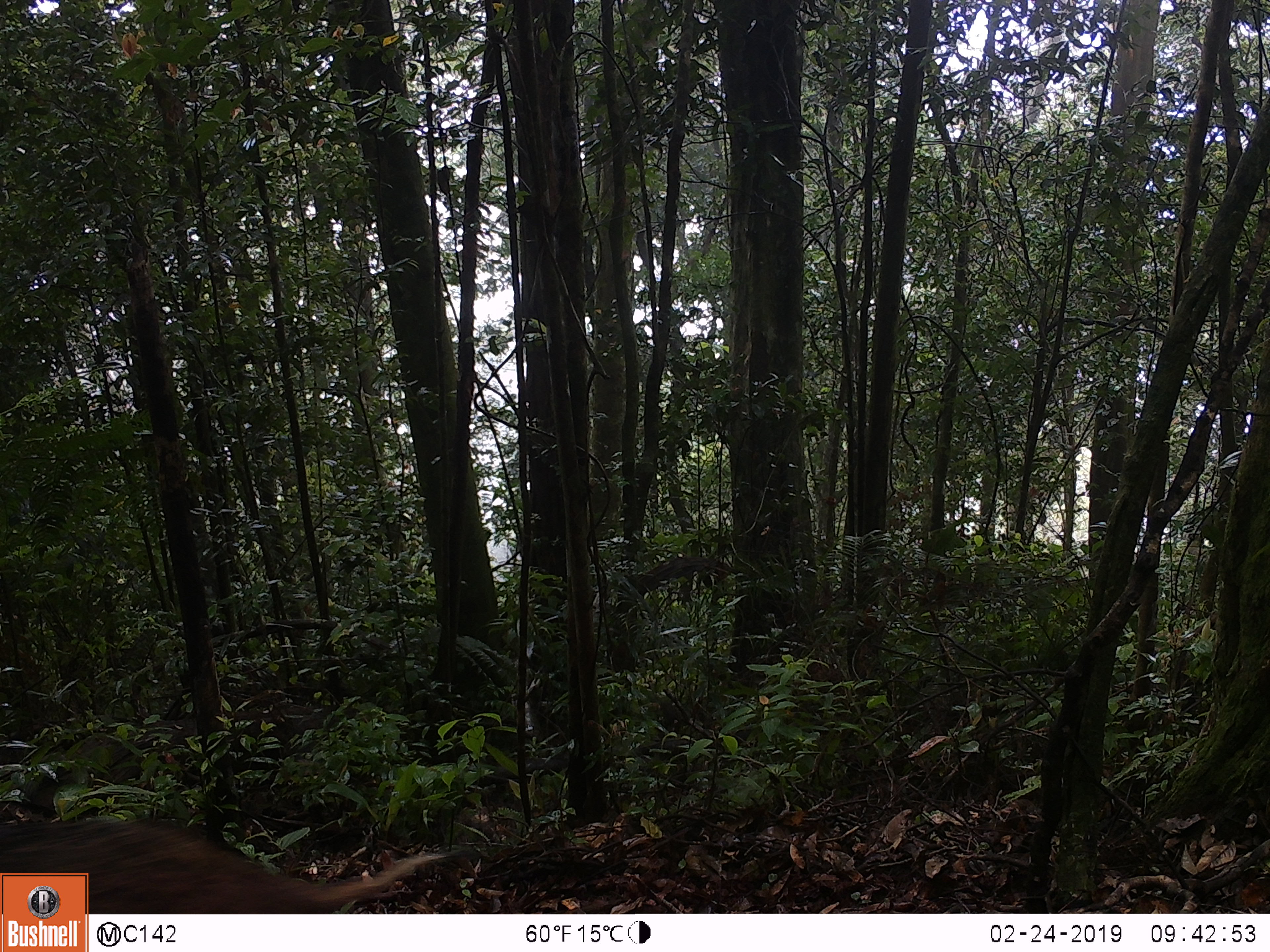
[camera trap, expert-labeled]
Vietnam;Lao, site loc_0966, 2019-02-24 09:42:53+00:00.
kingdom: Animalia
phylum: Chordata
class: Mammalia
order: Artiodactyla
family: Suidae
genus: Sus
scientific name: Sus scrofa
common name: eurasian wild pig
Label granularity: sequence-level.